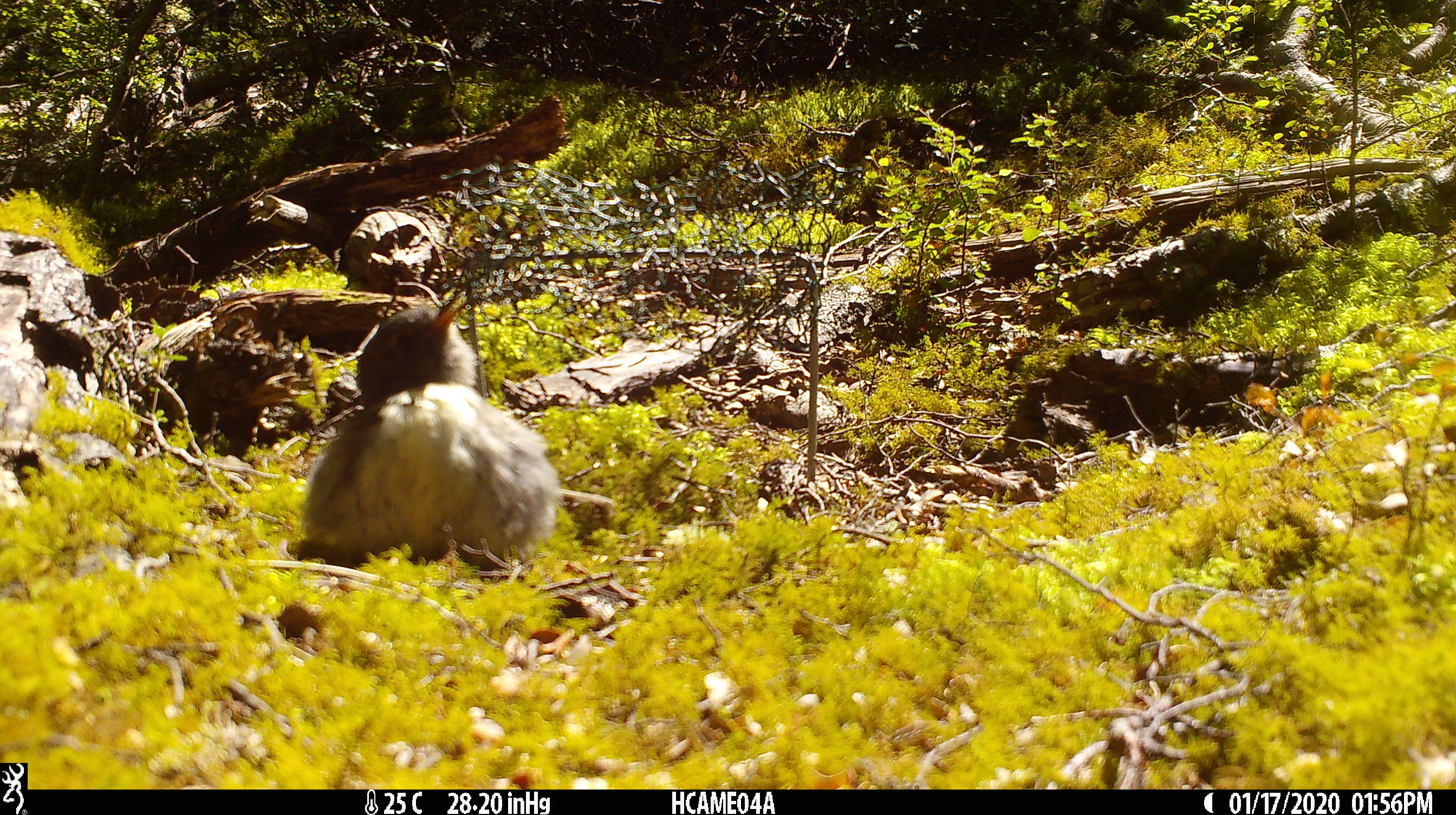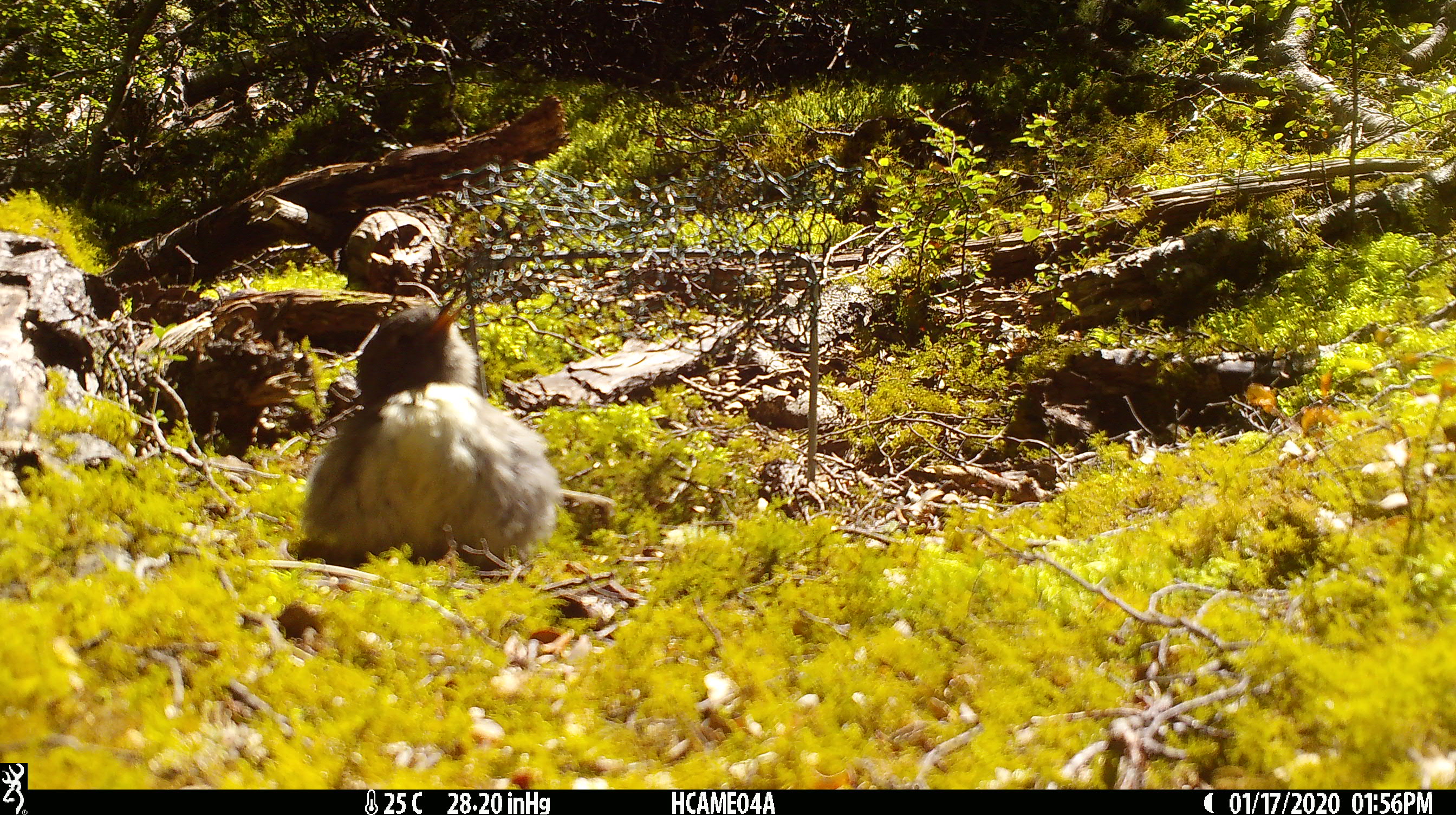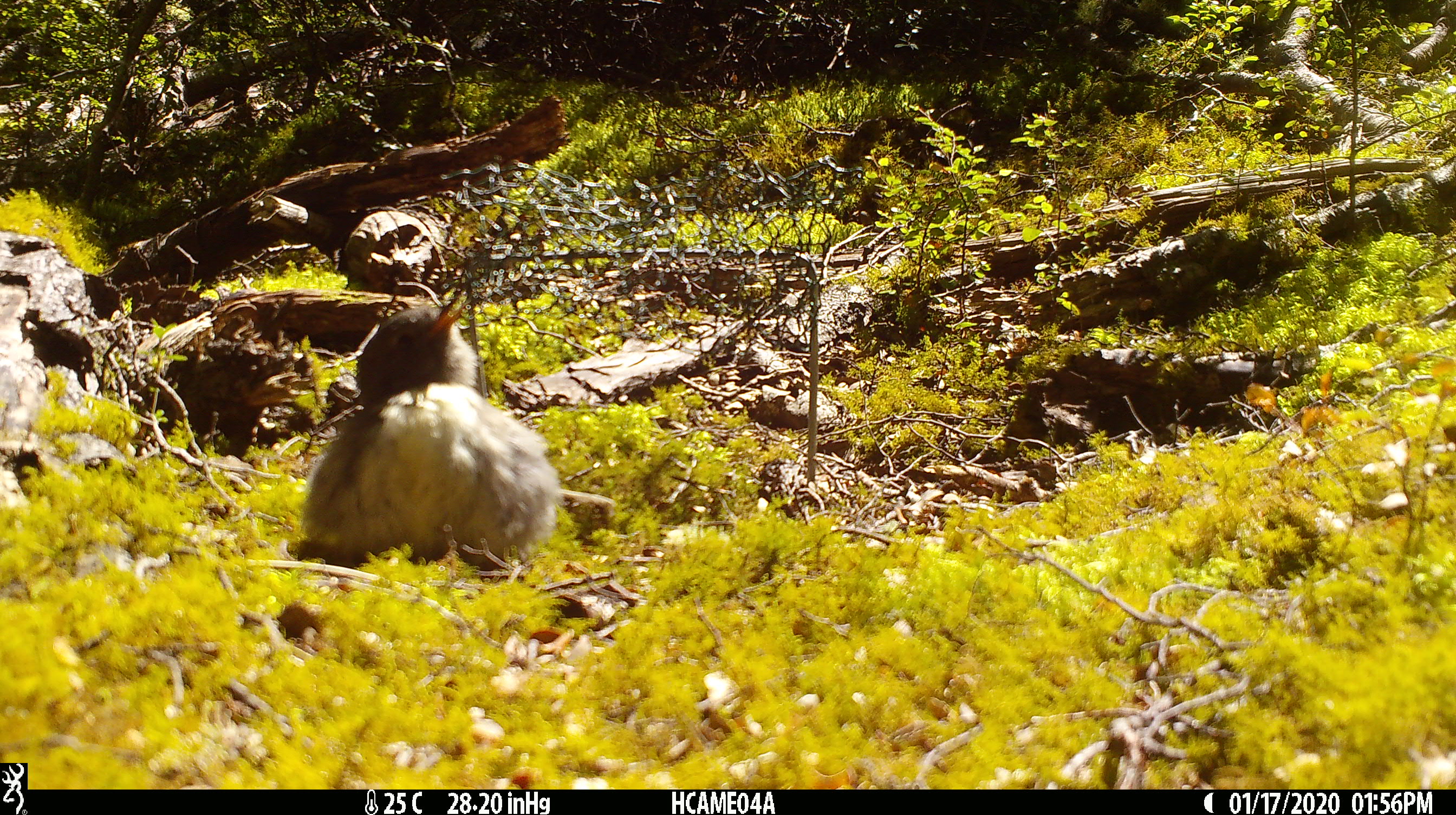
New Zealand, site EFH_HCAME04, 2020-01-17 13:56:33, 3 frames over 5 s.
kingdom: Animalia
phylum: Chordata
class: Aves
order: Passeriformes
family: Petroicidae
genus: Petroica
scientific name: Petroica australis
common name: new zealand robin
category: robin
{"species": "robin (new zealand robin) (Petroica australis)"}